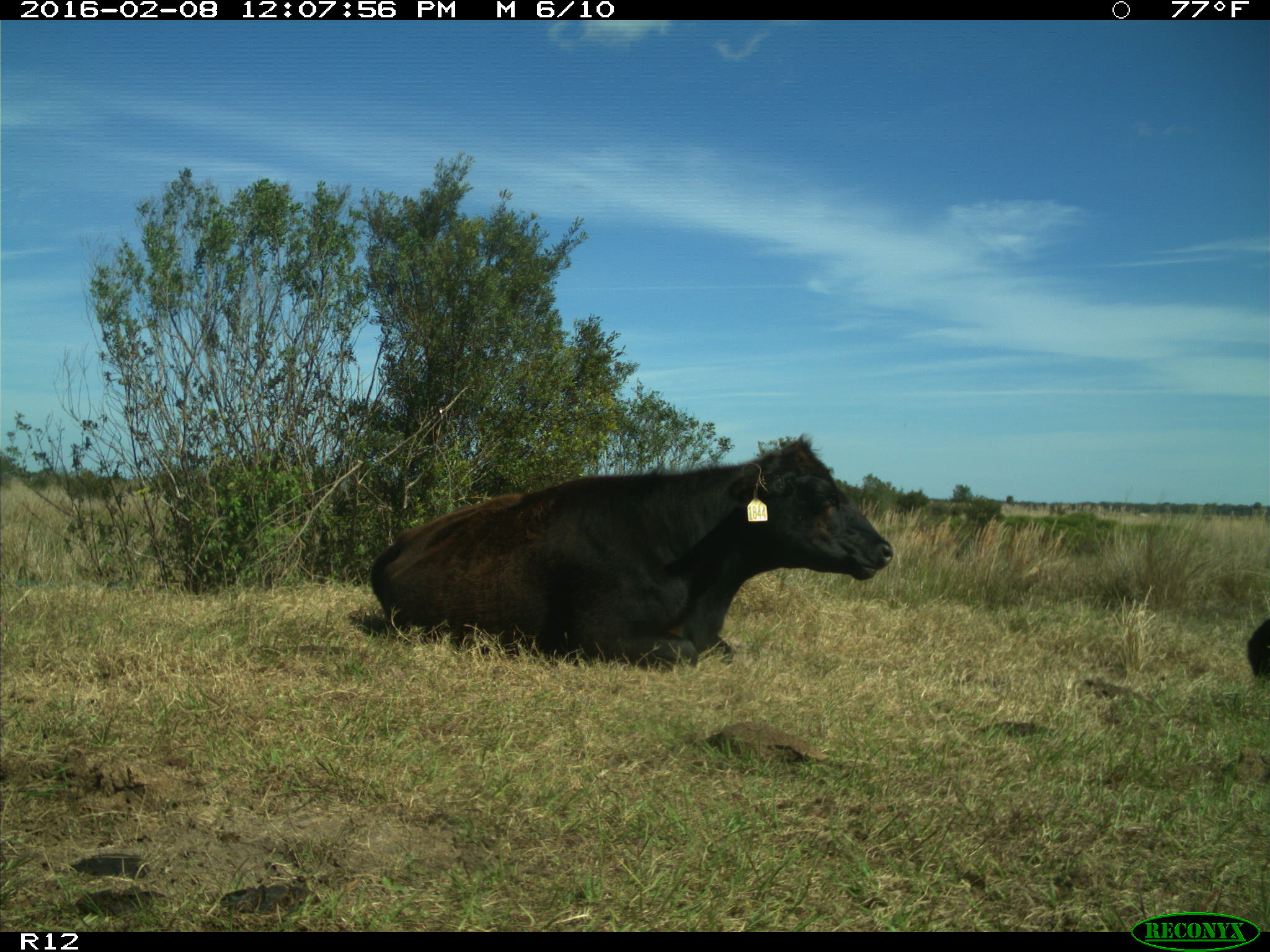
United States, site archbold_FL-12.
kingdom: Animalia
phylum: Chordata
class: Mammalia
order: Artiodactyla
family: Bovidae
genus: Bos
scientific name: Bos taurus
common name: domestic cow